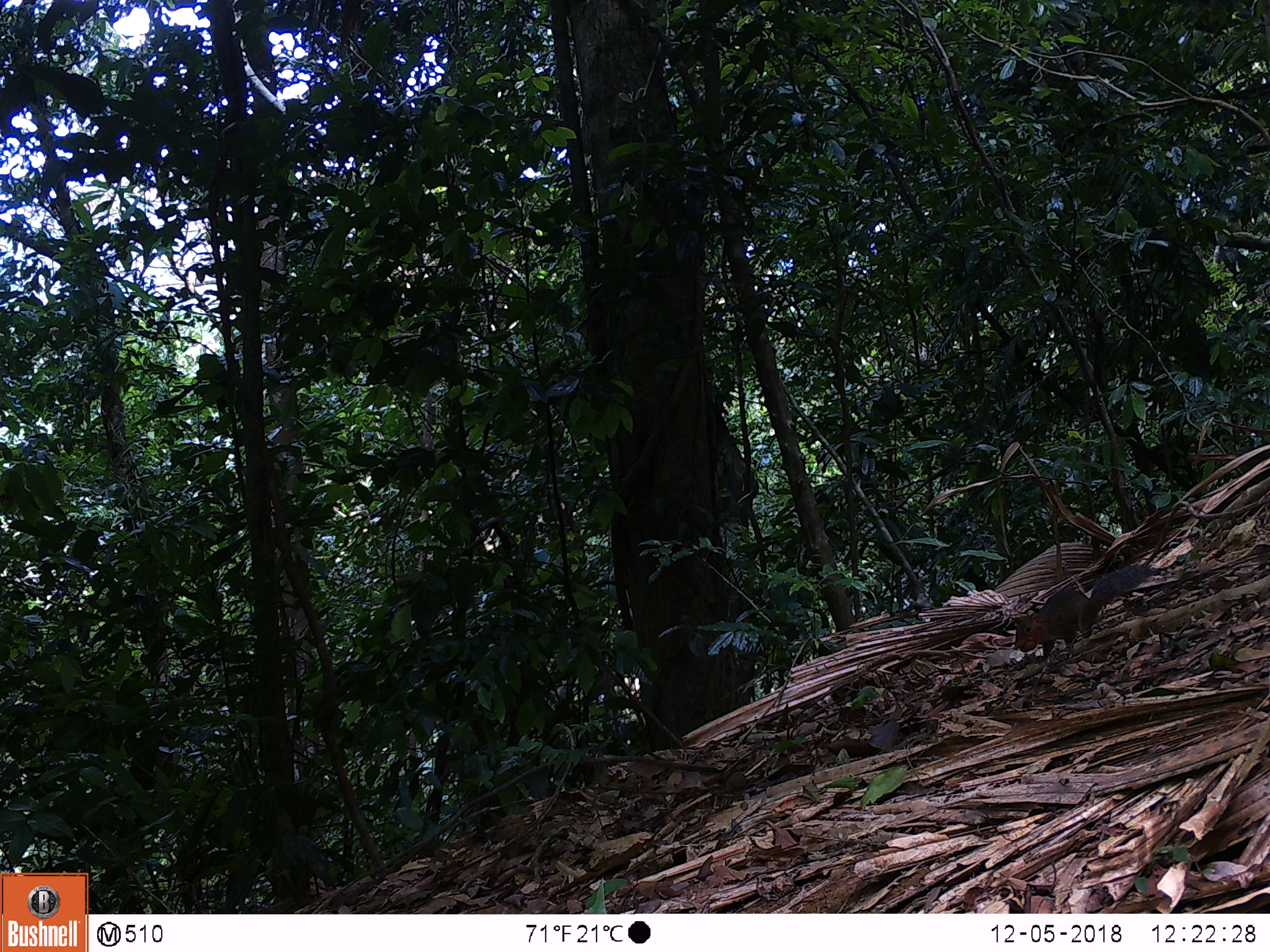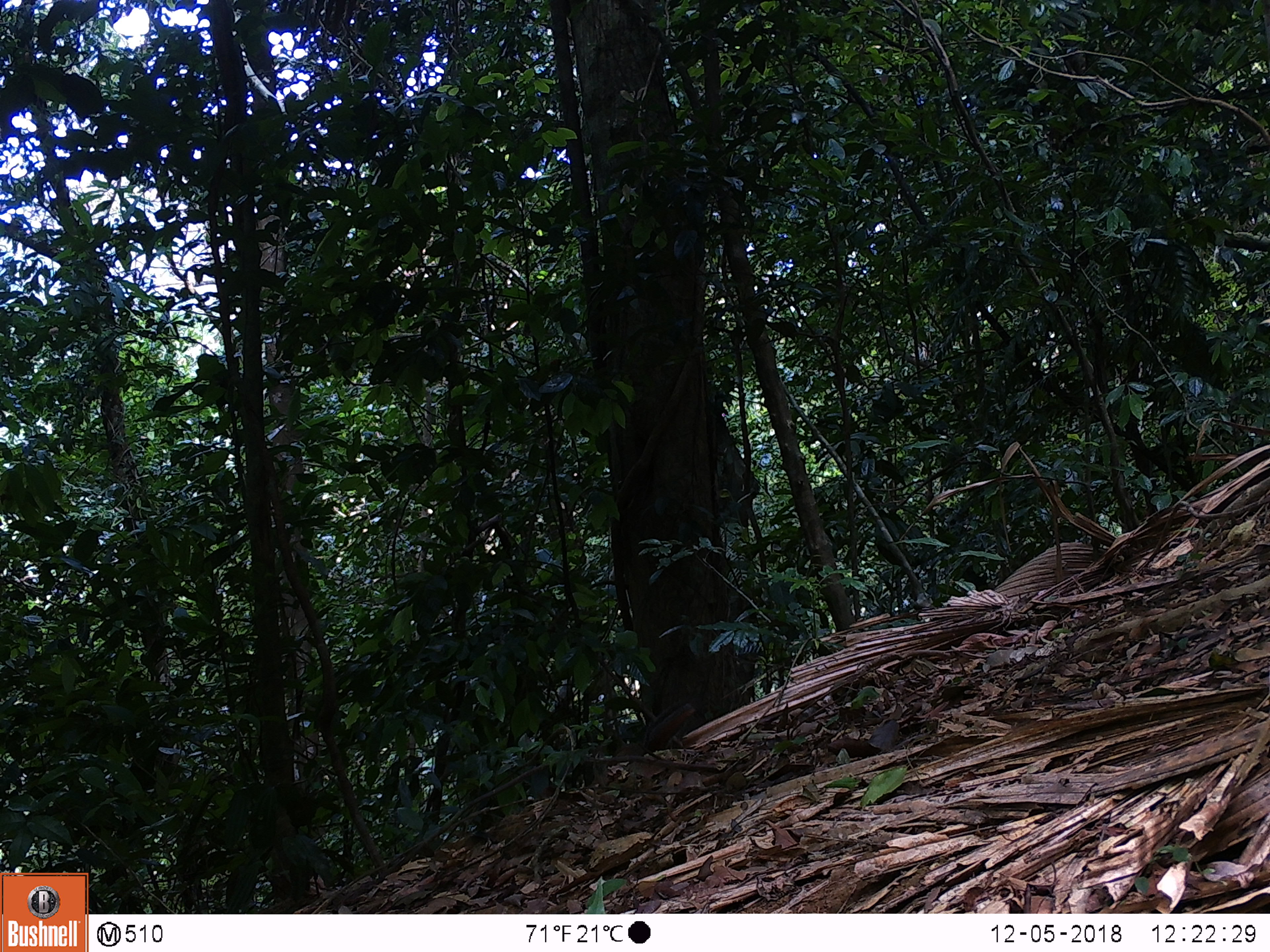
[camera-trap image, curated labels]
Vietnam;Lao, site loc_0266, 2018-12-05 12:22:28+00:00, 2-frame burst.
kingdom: Animalia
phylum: Chordata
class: Mammalia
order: Rodentia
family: Sciuridae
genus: Dremomys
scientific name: Dremomys rufigenis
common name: red-cheeked squirrel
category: red cheeked squirrel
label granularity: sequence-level